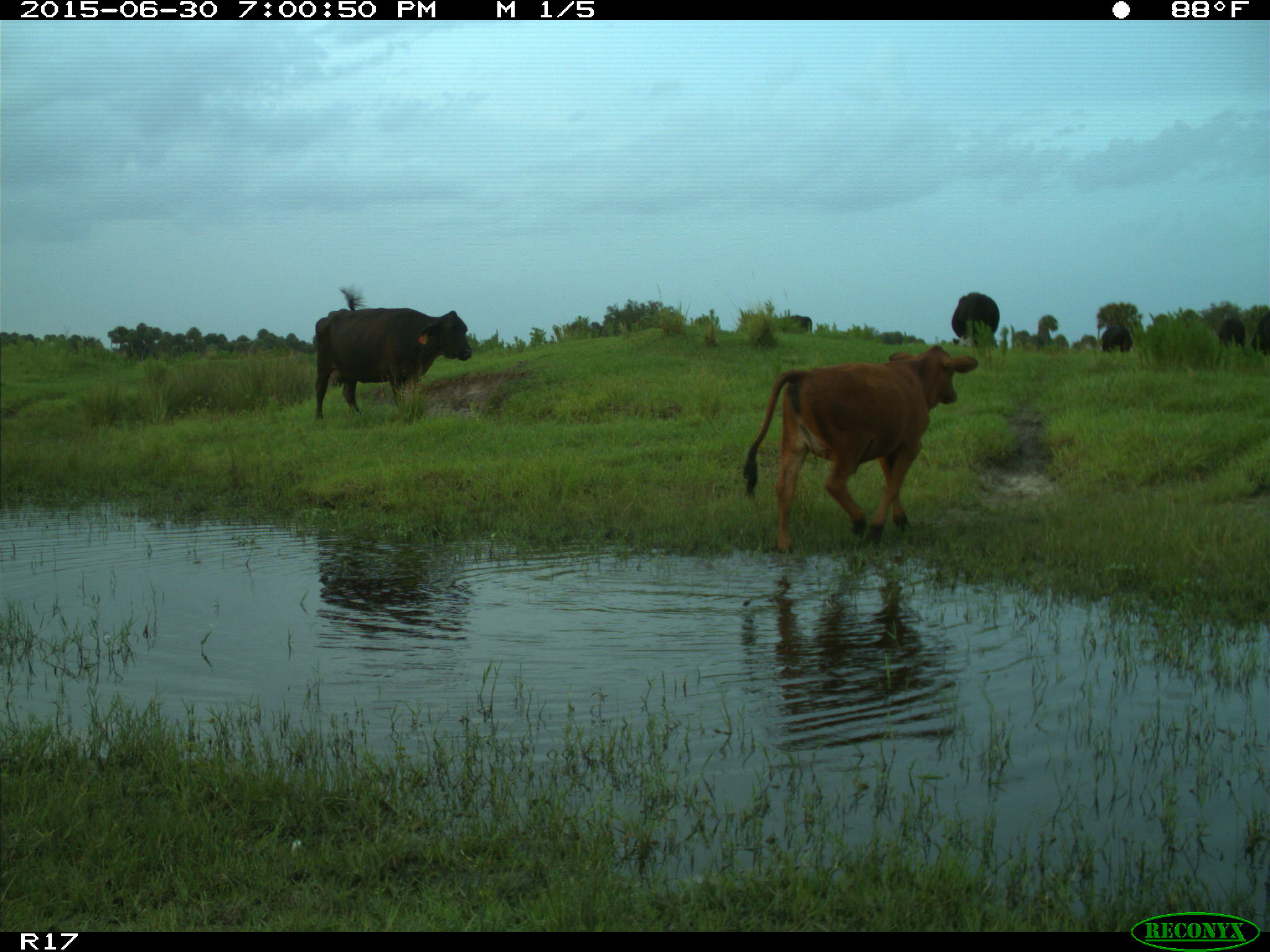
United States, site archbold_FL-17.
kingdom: Animalia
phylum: Chordata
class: Mammalia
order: Artiodactyla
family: Bovidae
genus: Bos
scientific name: Bos taurus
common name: domestic cow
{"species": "Bos taurus (domestic cow)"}